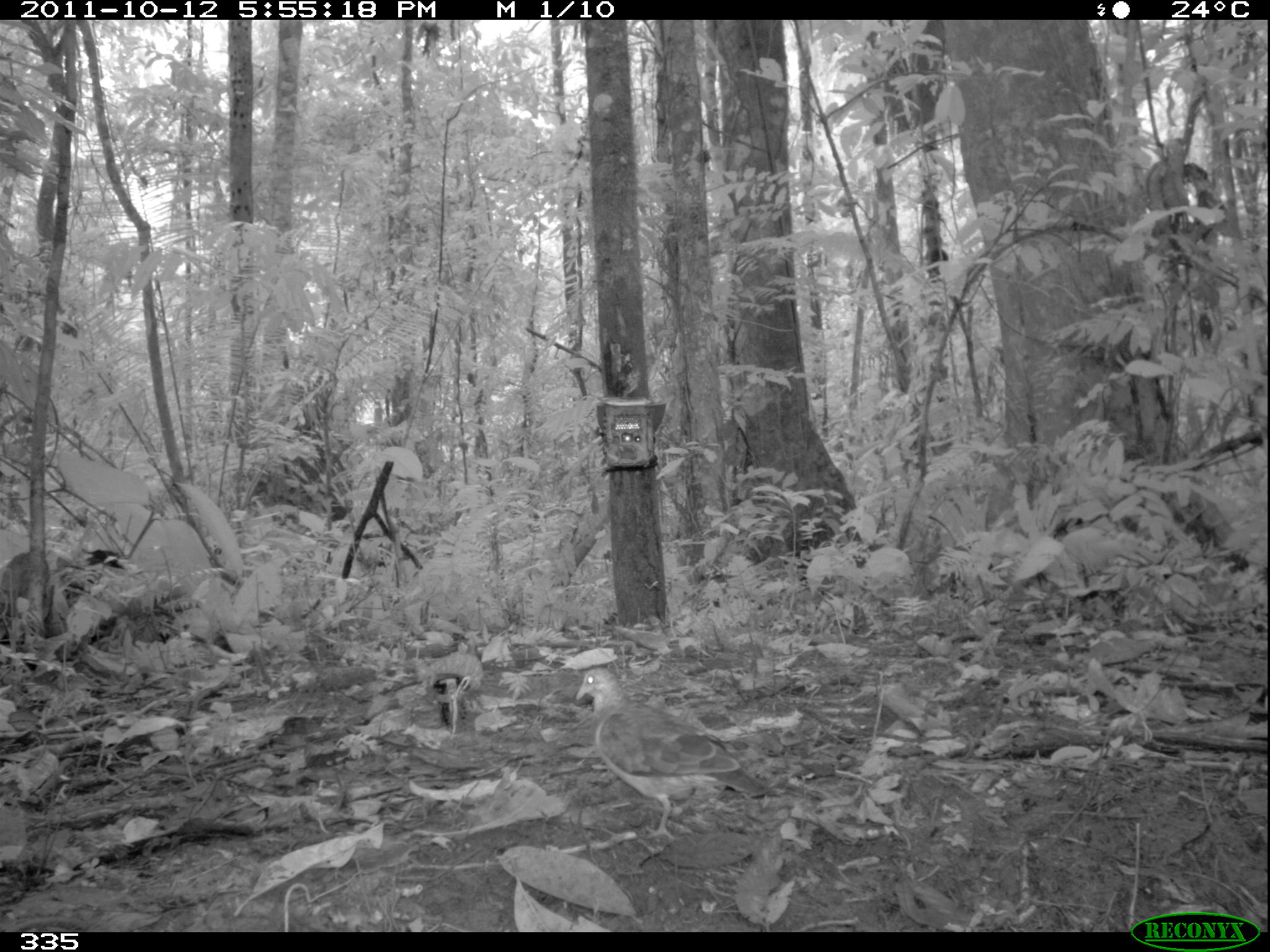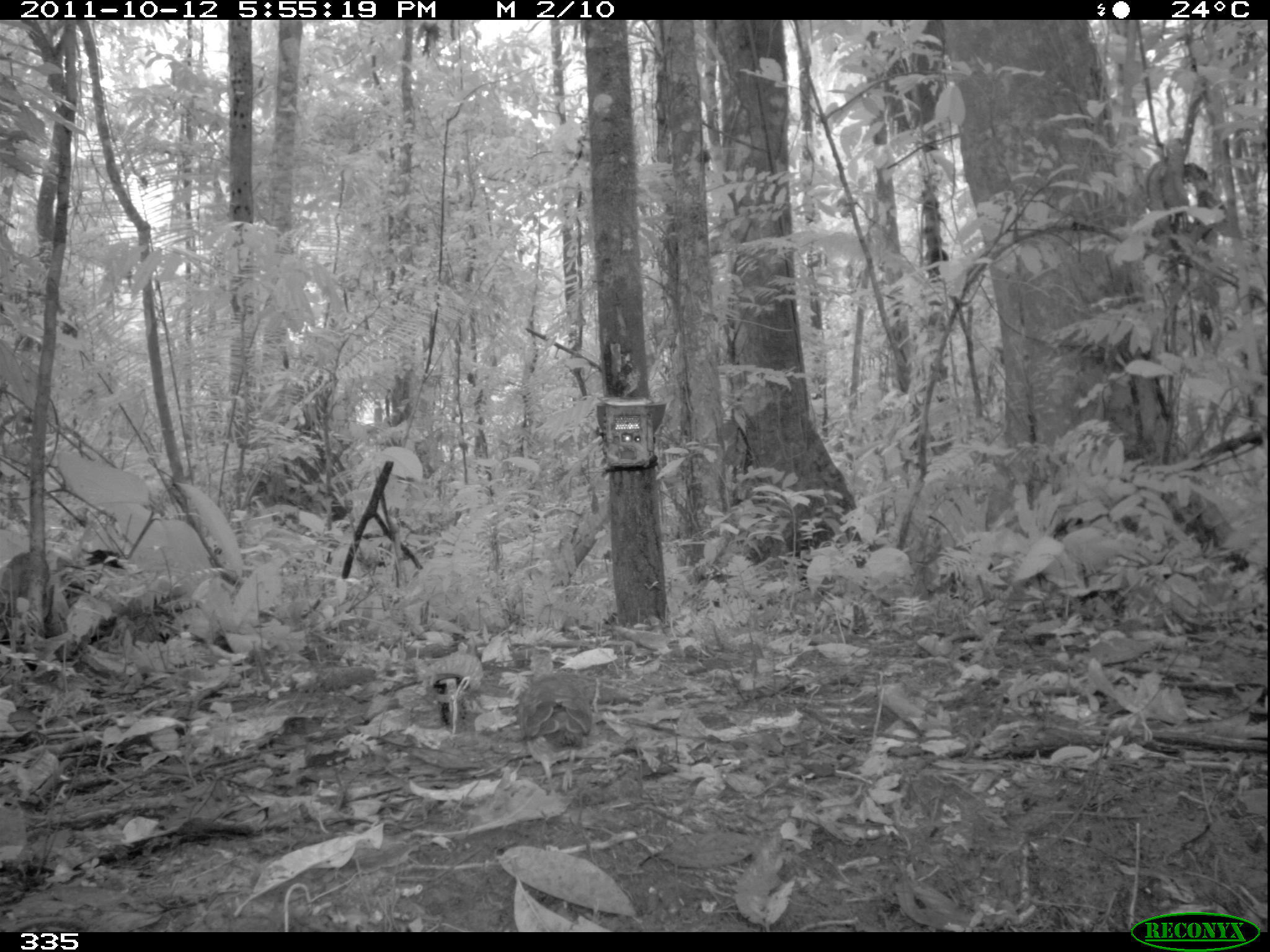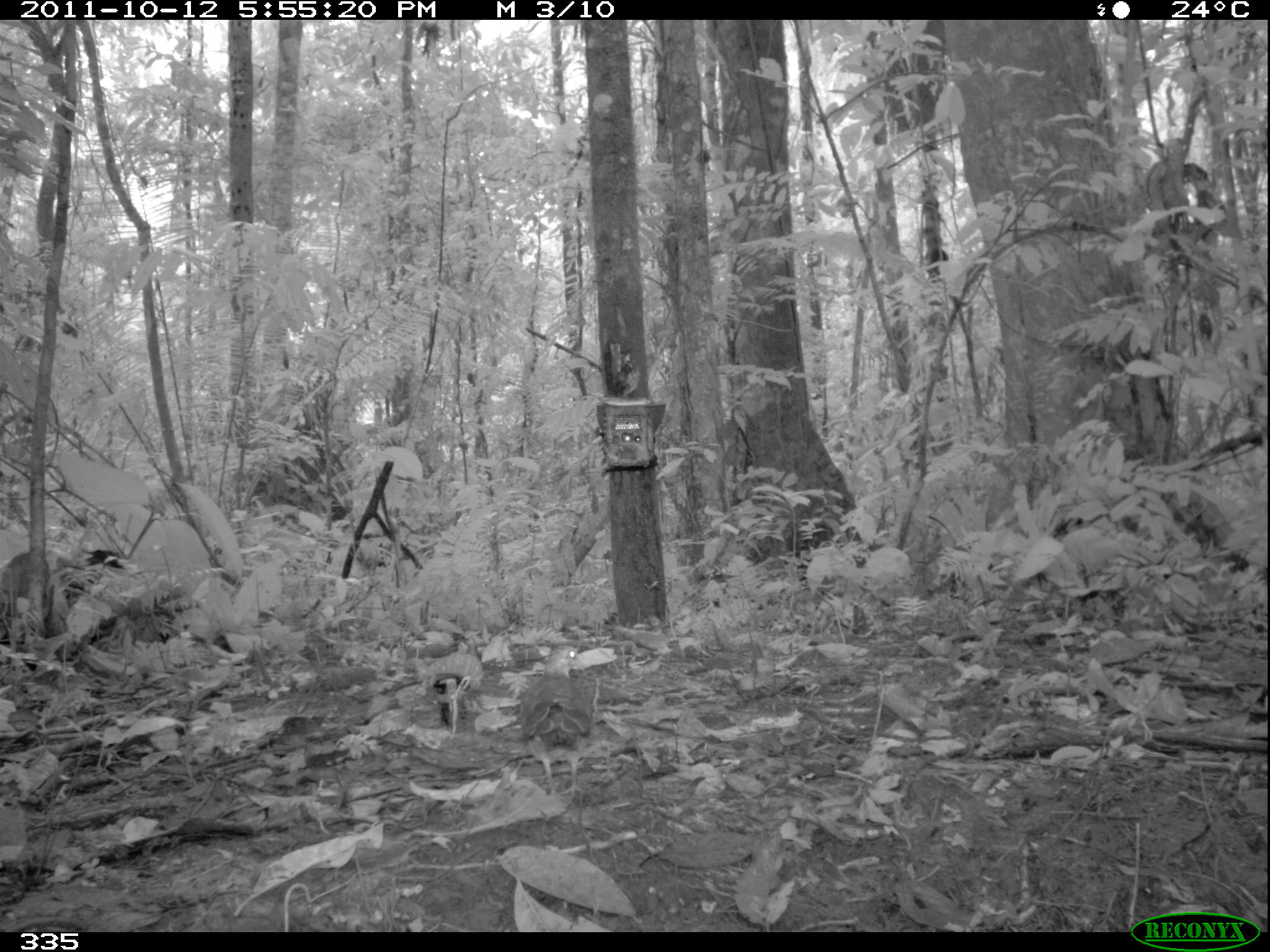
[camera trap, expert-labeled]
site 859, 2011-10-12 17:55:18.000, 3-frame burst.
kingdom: Animalia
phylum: Chordata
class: Aves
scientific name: Aves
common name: bird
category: unknown bird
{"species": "unknown bird (bird) (Aves)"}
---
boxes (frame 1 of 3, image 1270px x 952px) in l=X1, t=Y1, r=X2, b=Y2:
unknown bird: l=574, t=666, r=776, b=842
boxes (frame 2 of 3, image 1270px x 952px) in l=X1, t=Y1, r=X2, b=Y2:
unknown bird: l=517, t=645, r=597, b=799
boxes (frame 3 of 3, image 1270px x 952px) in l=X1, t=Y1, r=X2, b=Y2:
unknown bird: l=517, t=642, r=599, b=801